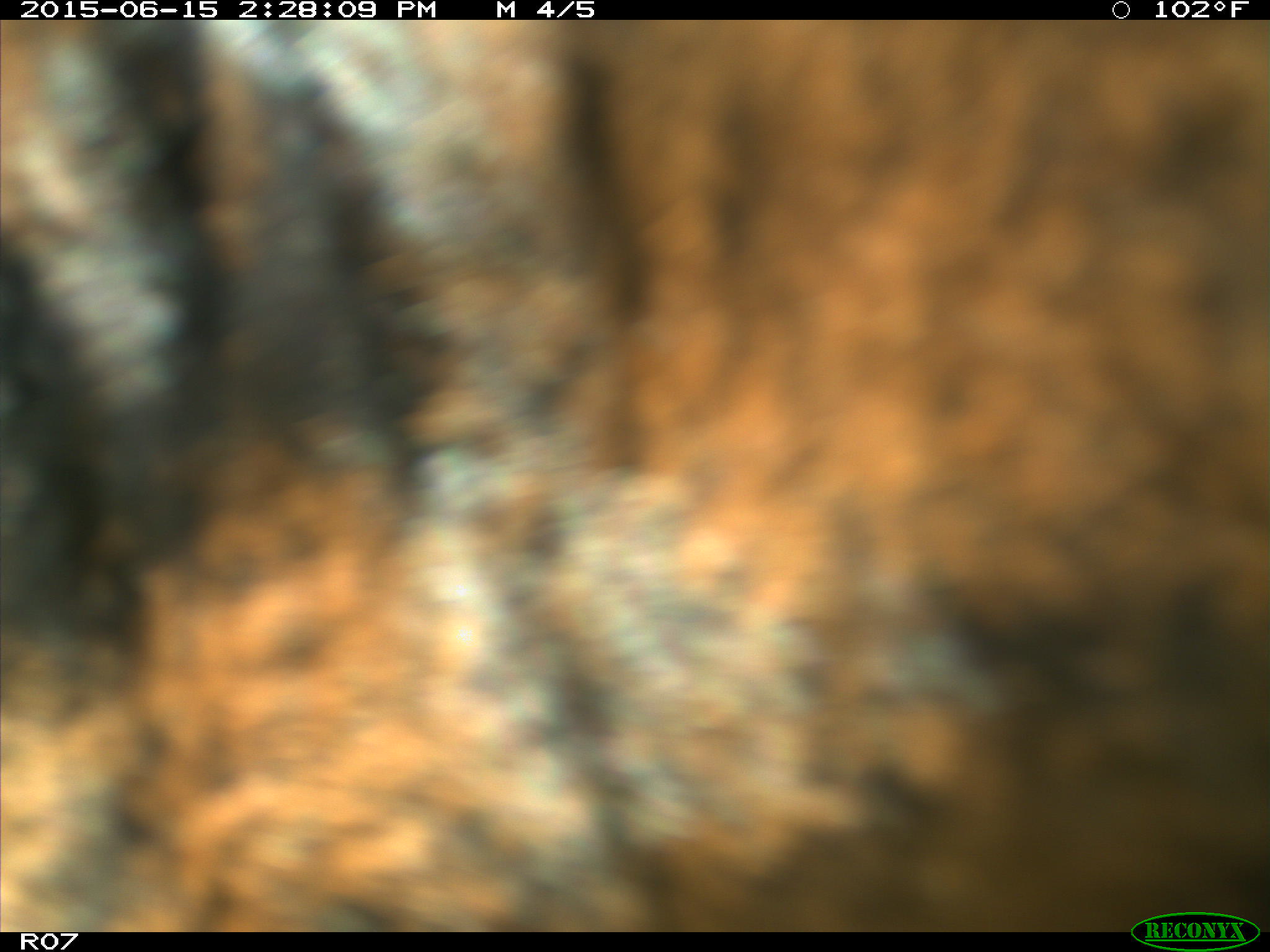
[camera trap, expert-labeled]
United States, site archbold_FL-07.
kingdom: Animalia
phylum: Chordata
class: Mammalia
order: Artiodactyla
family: Bovidae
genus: Bos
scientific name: Bos taurus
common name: domestic cow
Bos taurus (domestic cow).